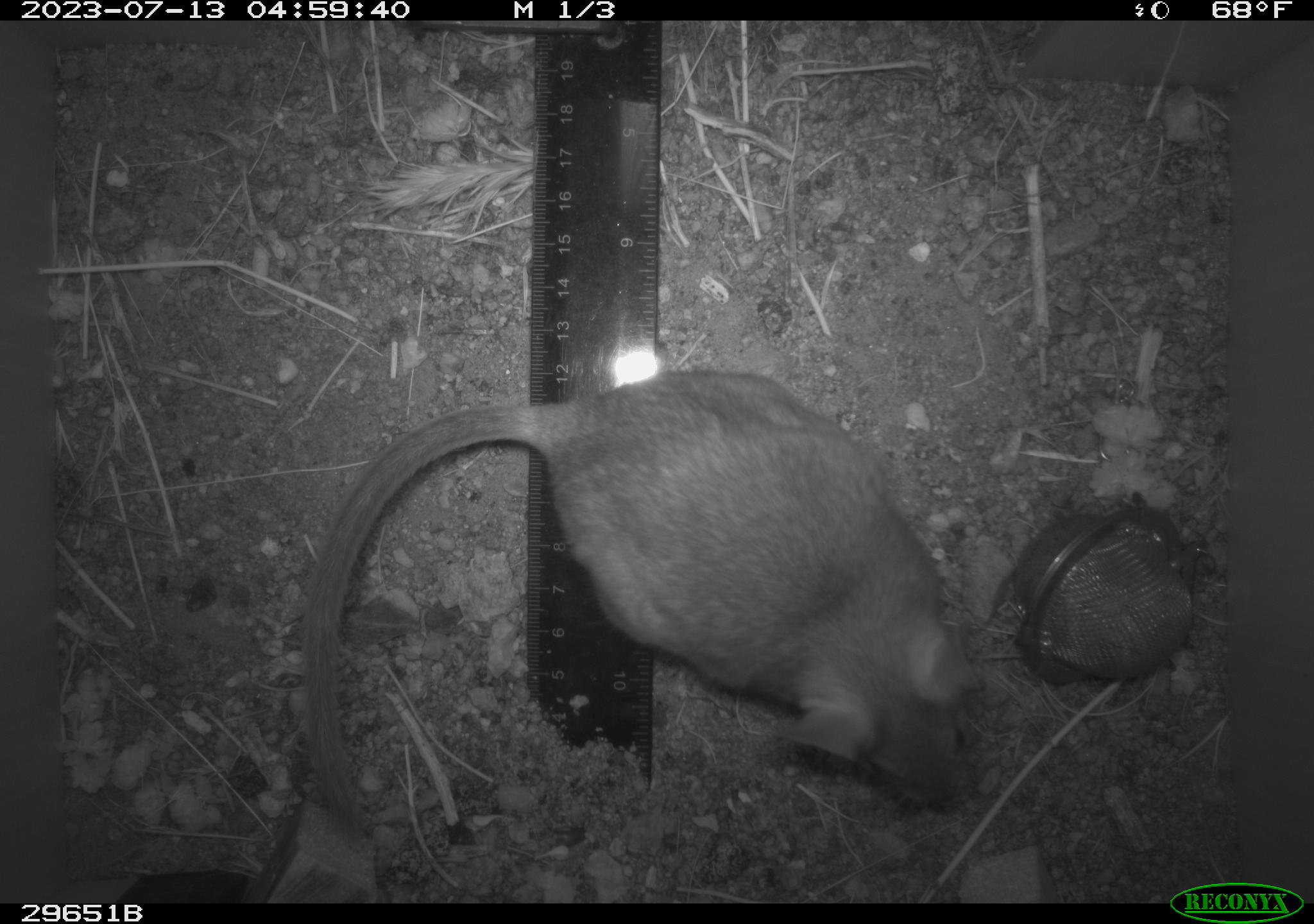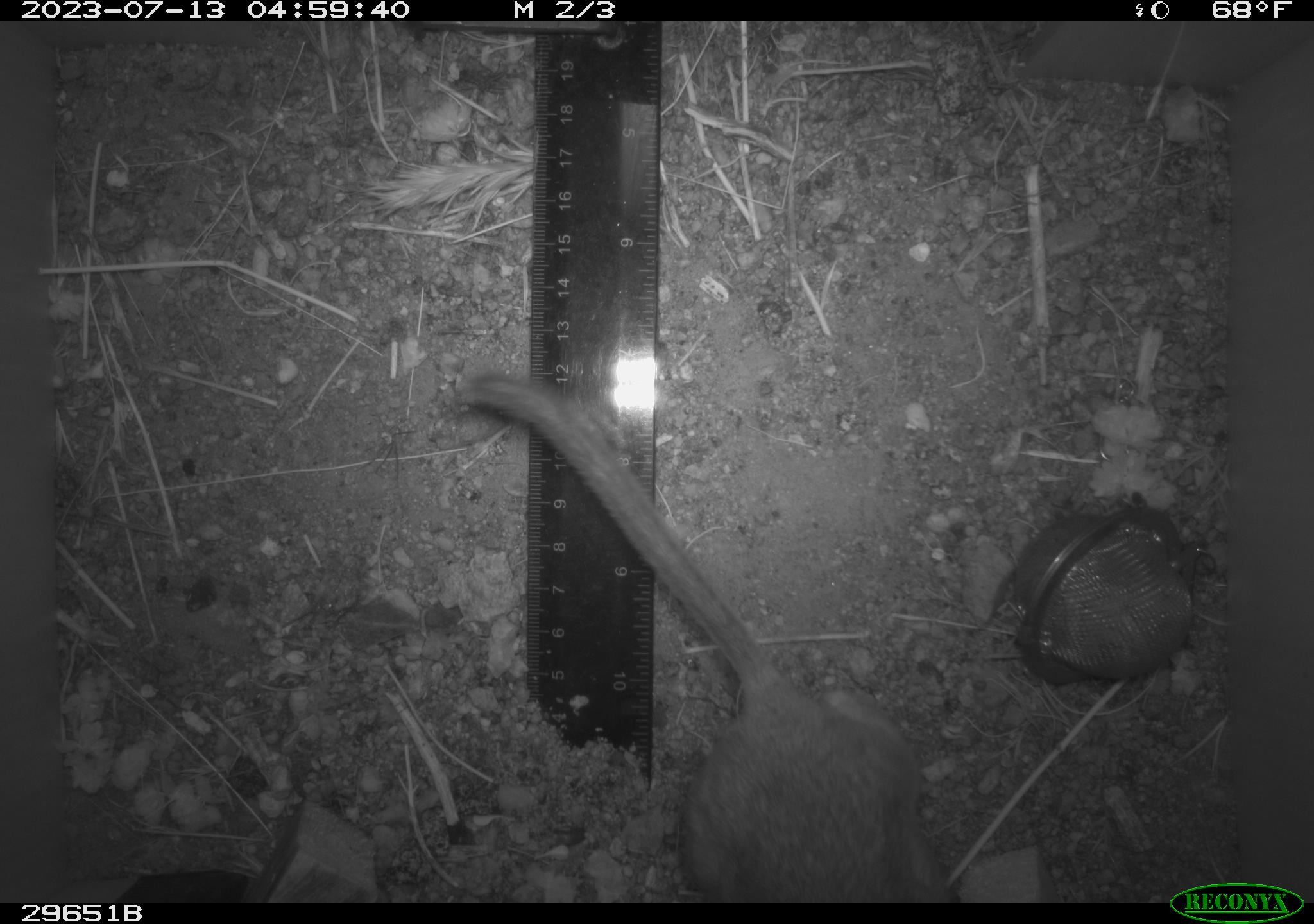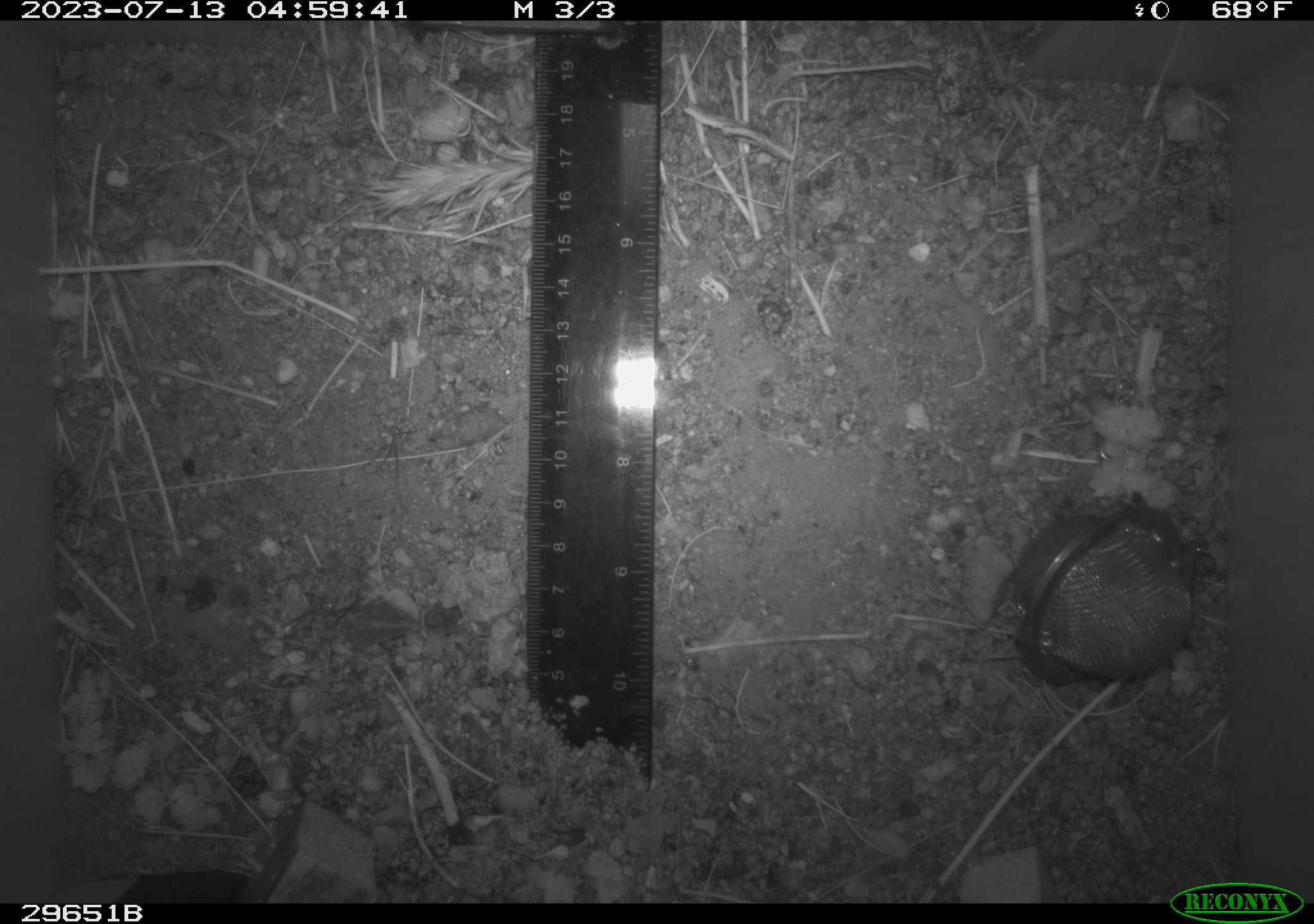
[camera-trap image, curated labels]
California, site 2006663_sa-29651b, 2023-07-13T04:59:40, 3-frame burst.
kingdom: Animalia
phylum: Chordata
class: Mammalia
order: Rodentia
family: Cricetidae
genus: Neotoma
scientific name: Neotoma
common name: pack rat or woodrat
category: neotoma species